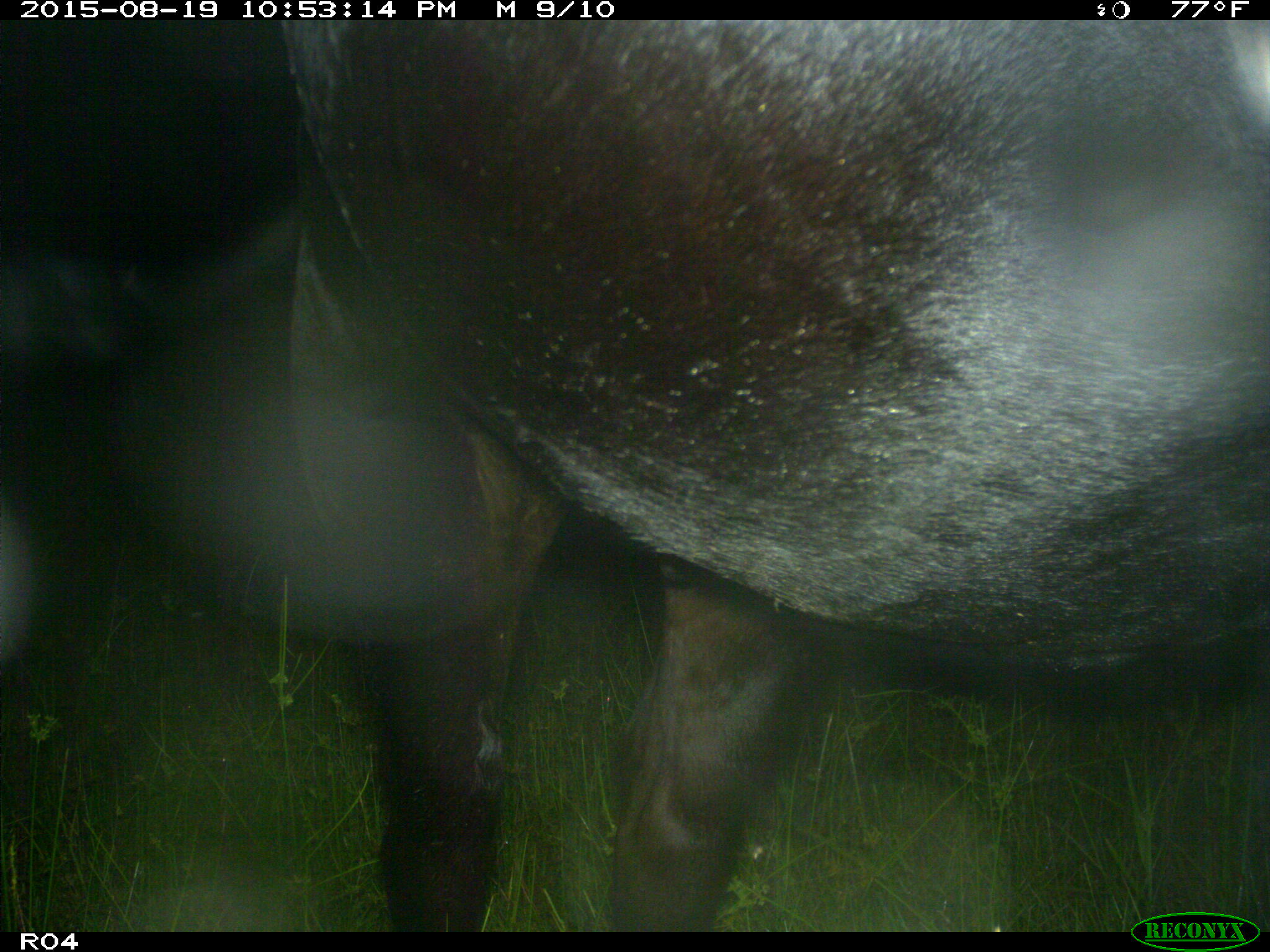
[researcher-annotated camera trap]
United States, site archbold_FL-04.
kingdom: Animalia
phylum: Chordata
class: Mammalia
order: Artiodactyla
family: Bovidae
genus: Bos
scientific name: Bos taurus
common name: domestic cow